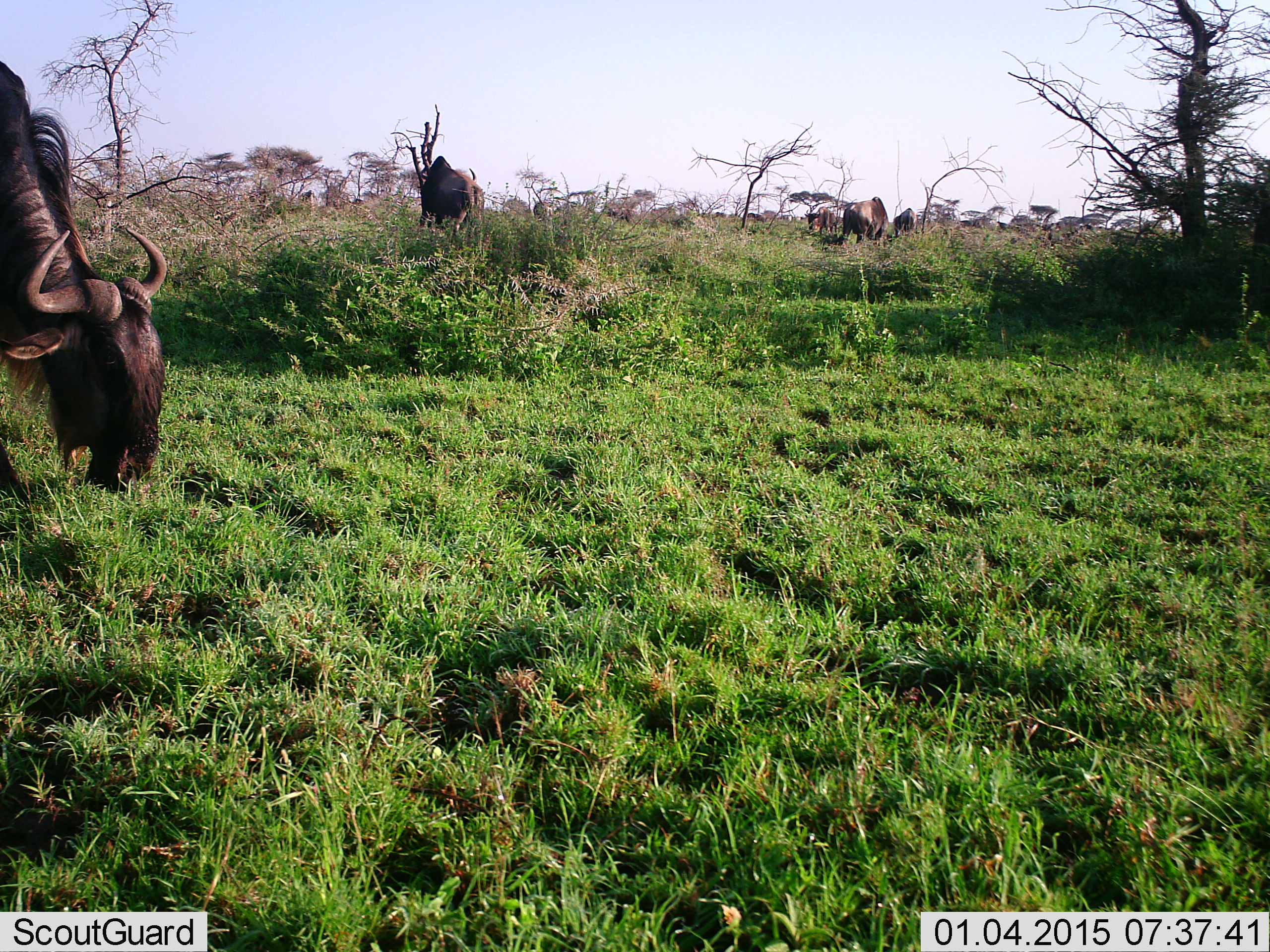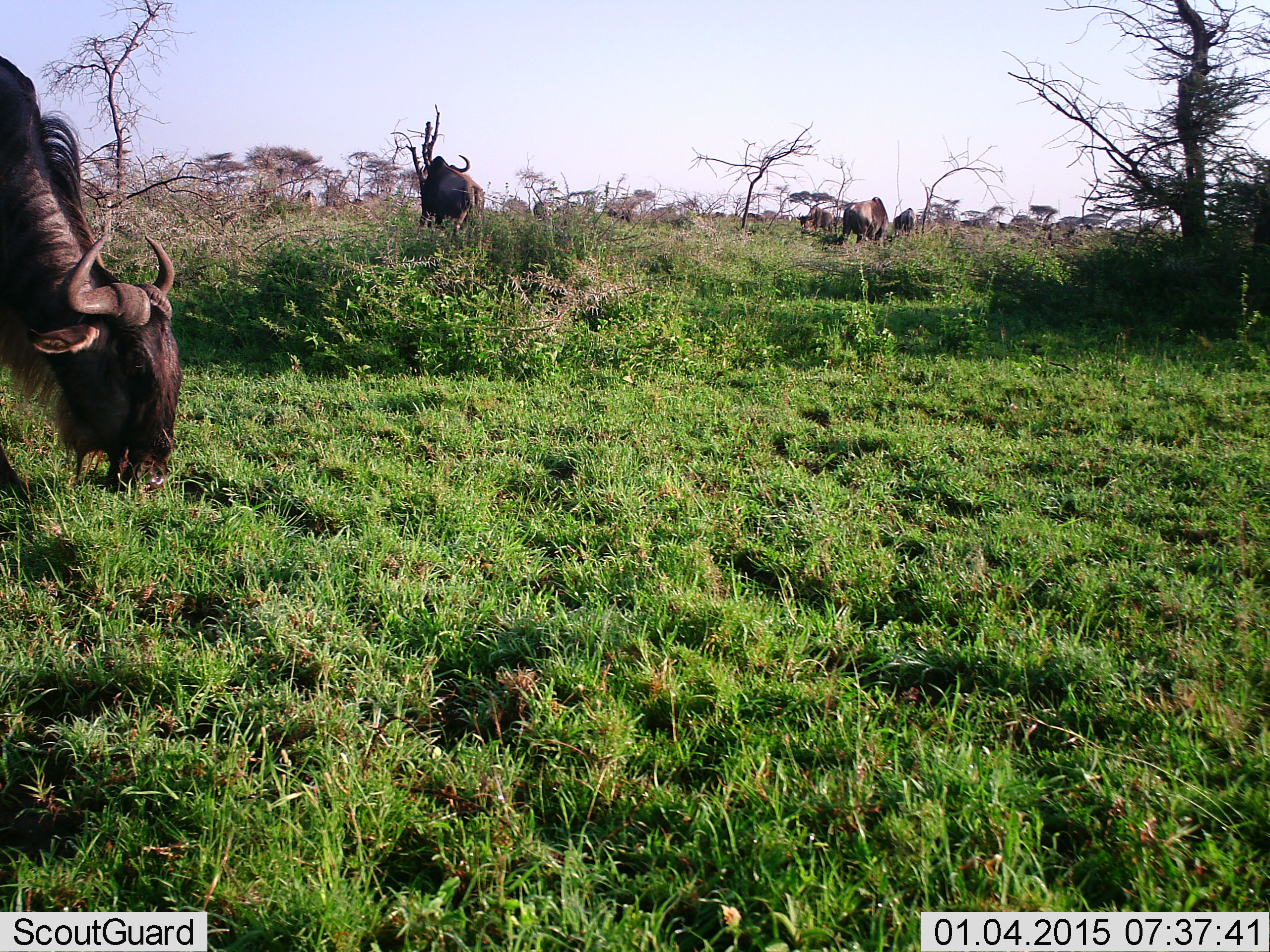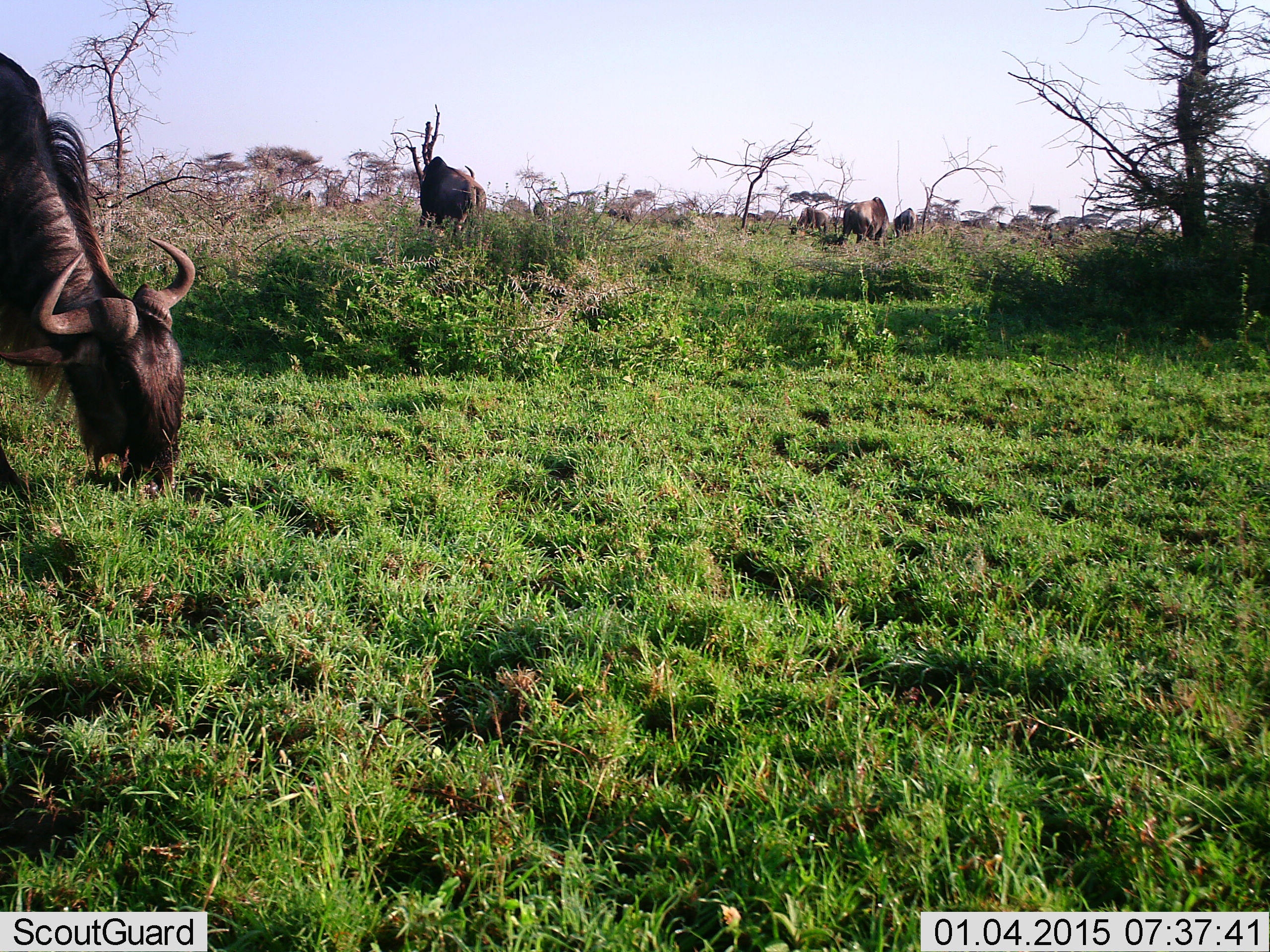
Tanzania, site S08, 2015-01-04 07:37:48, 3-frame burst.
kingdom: Animalia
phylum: Chordata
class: Mammalia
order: Artiodactyla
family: Bovidae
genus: Connochaetes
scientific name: Connochaetes taurinus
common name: blue wildebeest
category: wildebeest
Wildebeest (blue wildebeest) (Connochaetes taurinus), count 5. Behavior (volunteer vote fractions): standing 50%, resting 0%, moving 40%, interacting 0%. Young present (vote fraction): 0%. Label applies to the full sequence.